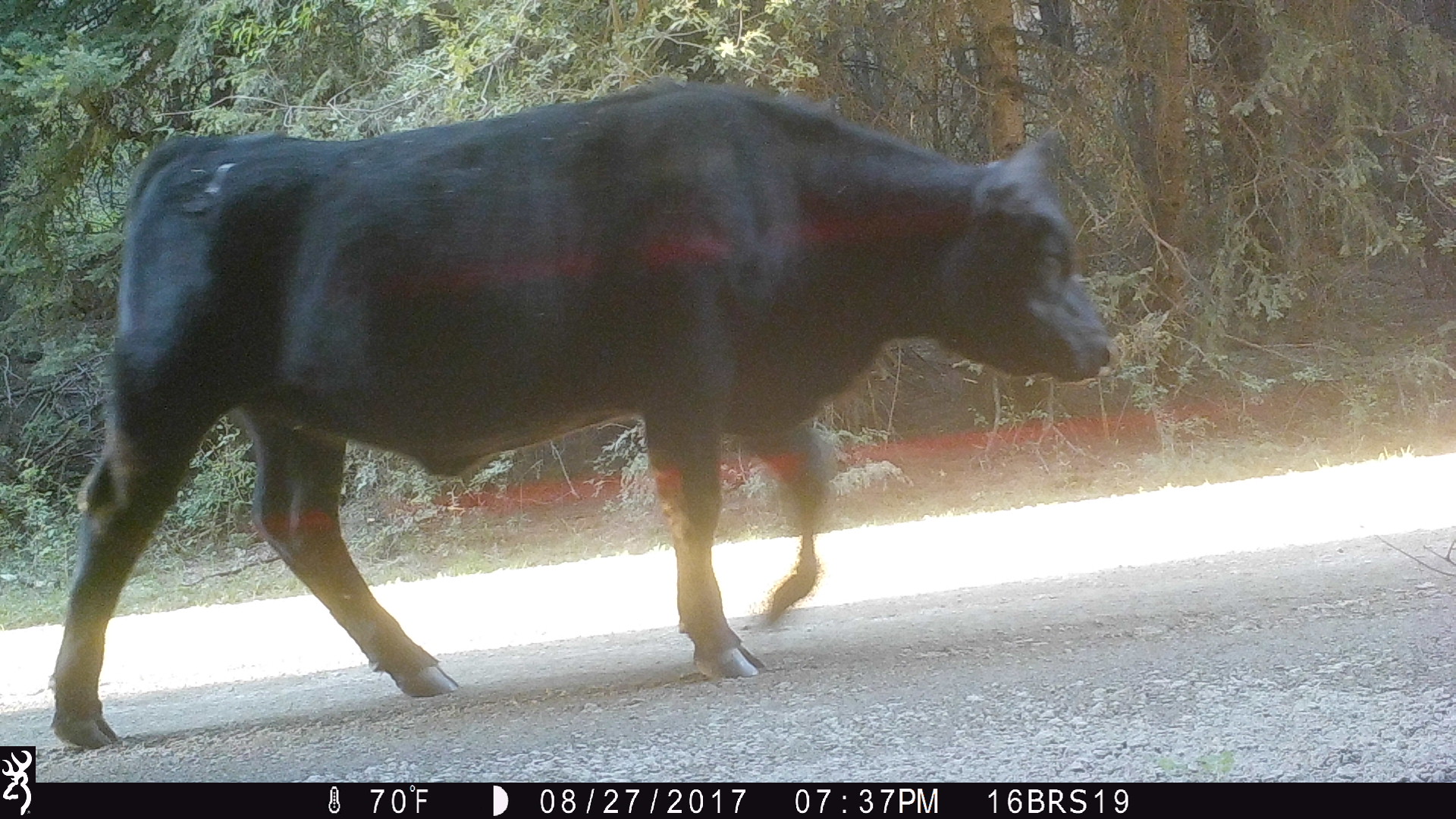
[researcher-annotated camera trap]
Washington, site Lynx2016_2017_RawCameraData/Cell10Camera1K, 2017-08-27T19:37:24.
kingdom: Animalia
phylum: Chordata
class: Mammalia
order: Artiodactyla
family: Bovidae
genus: Bos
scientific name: Bos taurus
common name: domestic cattle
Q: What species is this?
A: Domestic cattle (Bos taurus).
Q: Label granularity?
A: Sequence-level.